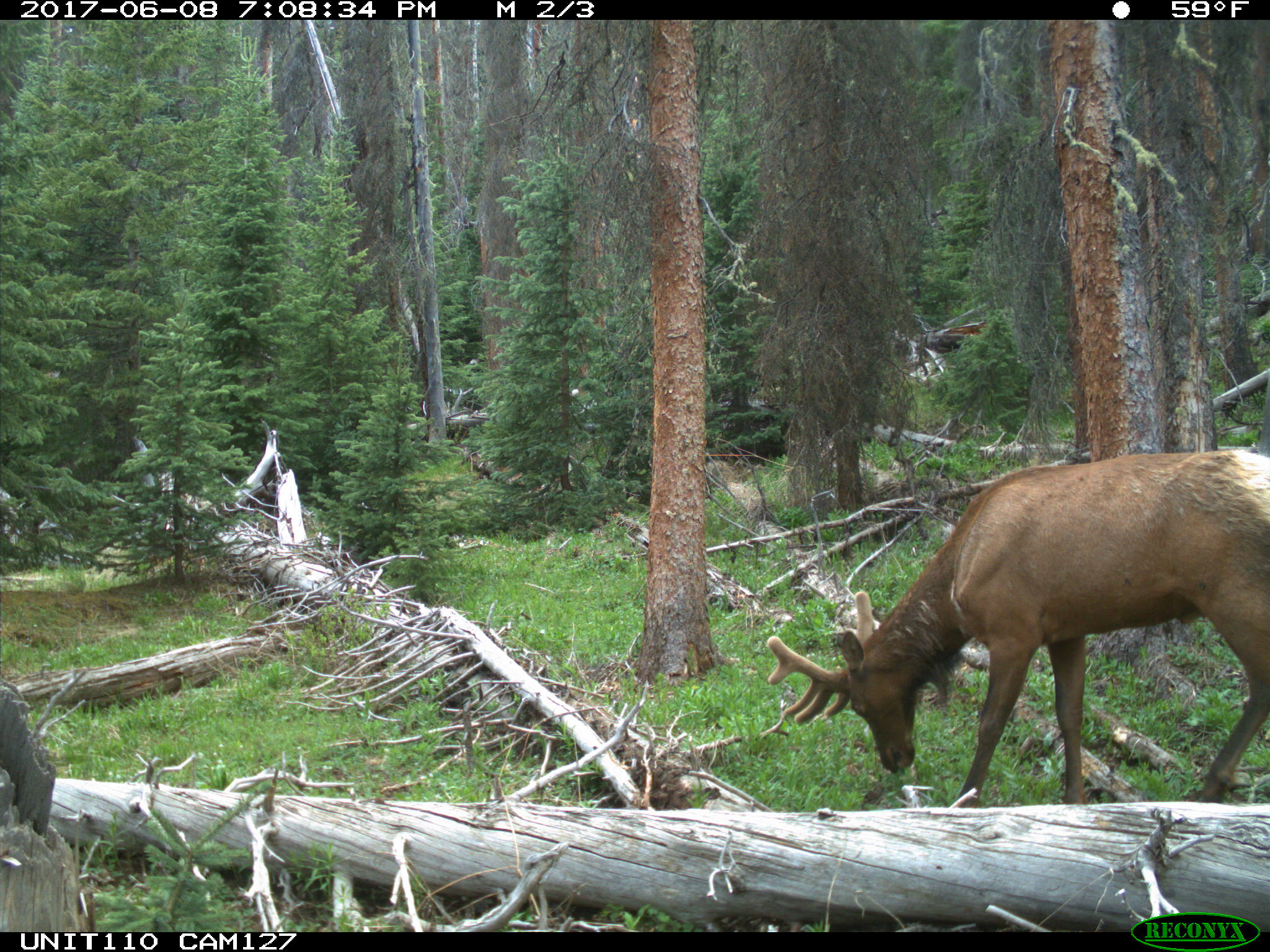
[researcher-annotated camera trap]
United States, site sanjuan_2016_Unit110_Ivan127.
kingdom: Animalia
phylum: Chordata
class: Mammalia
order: Artiodactyla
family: Cervidae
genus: Cervus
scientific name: Cervus elaphus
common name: red deer